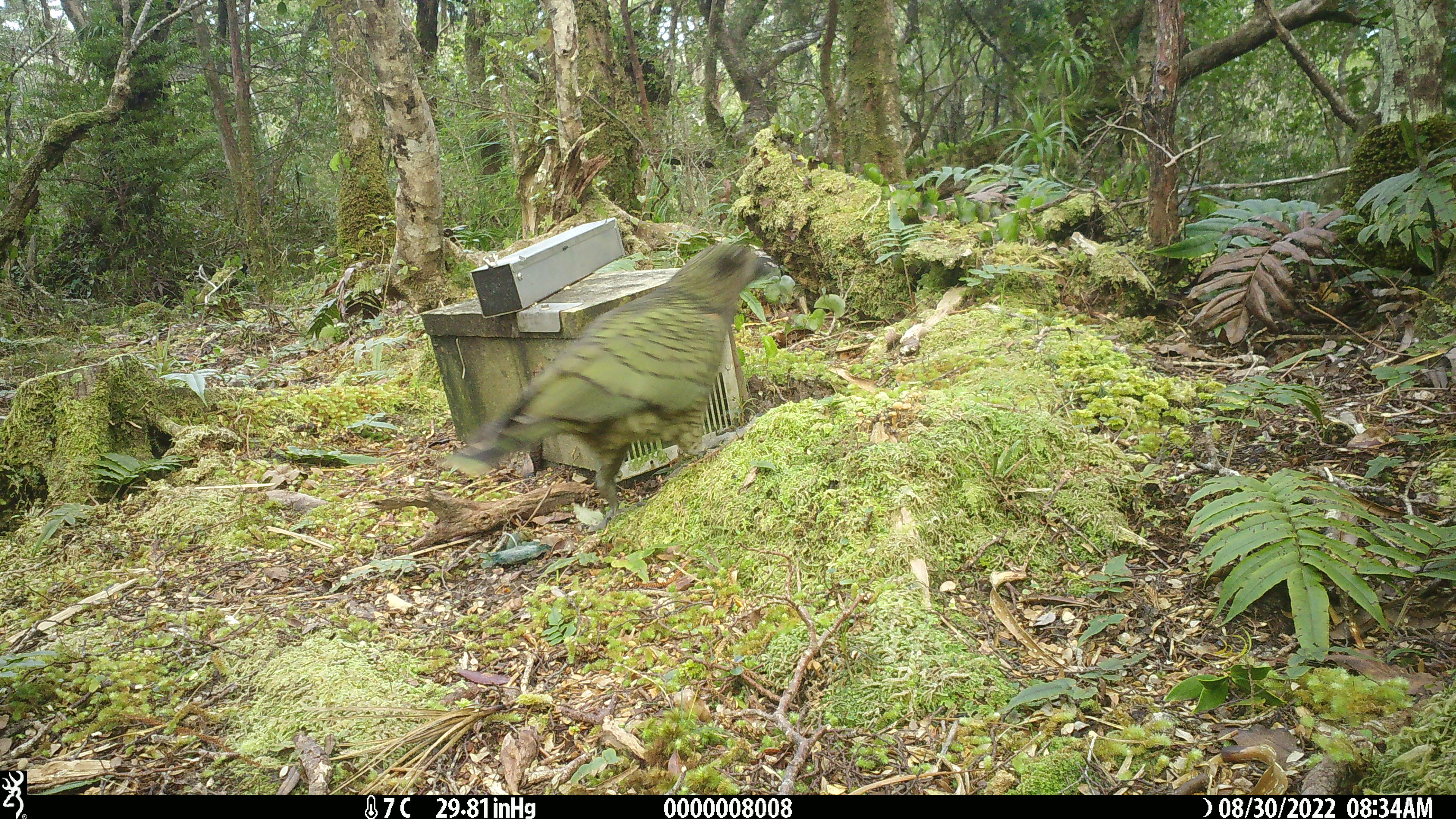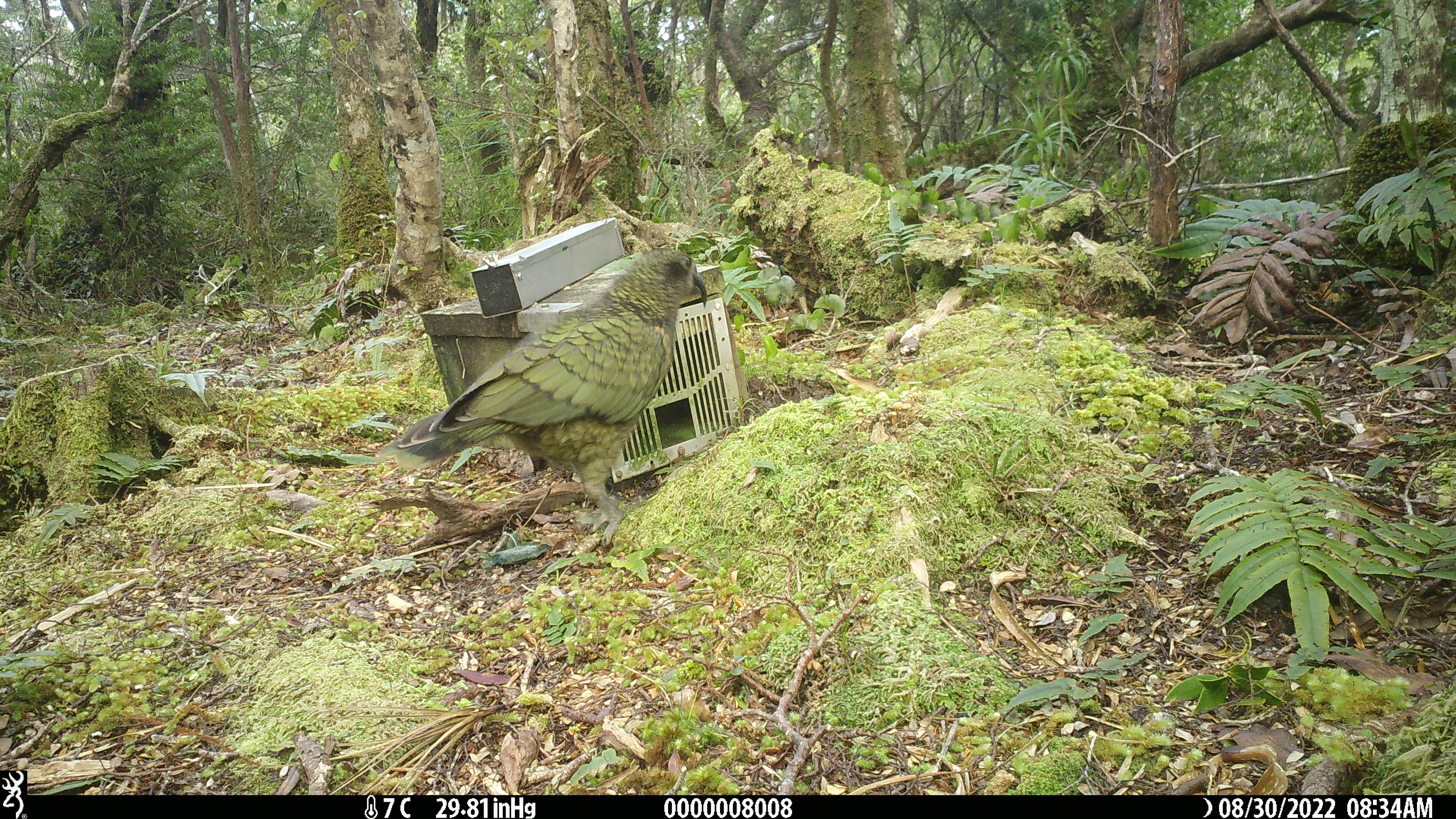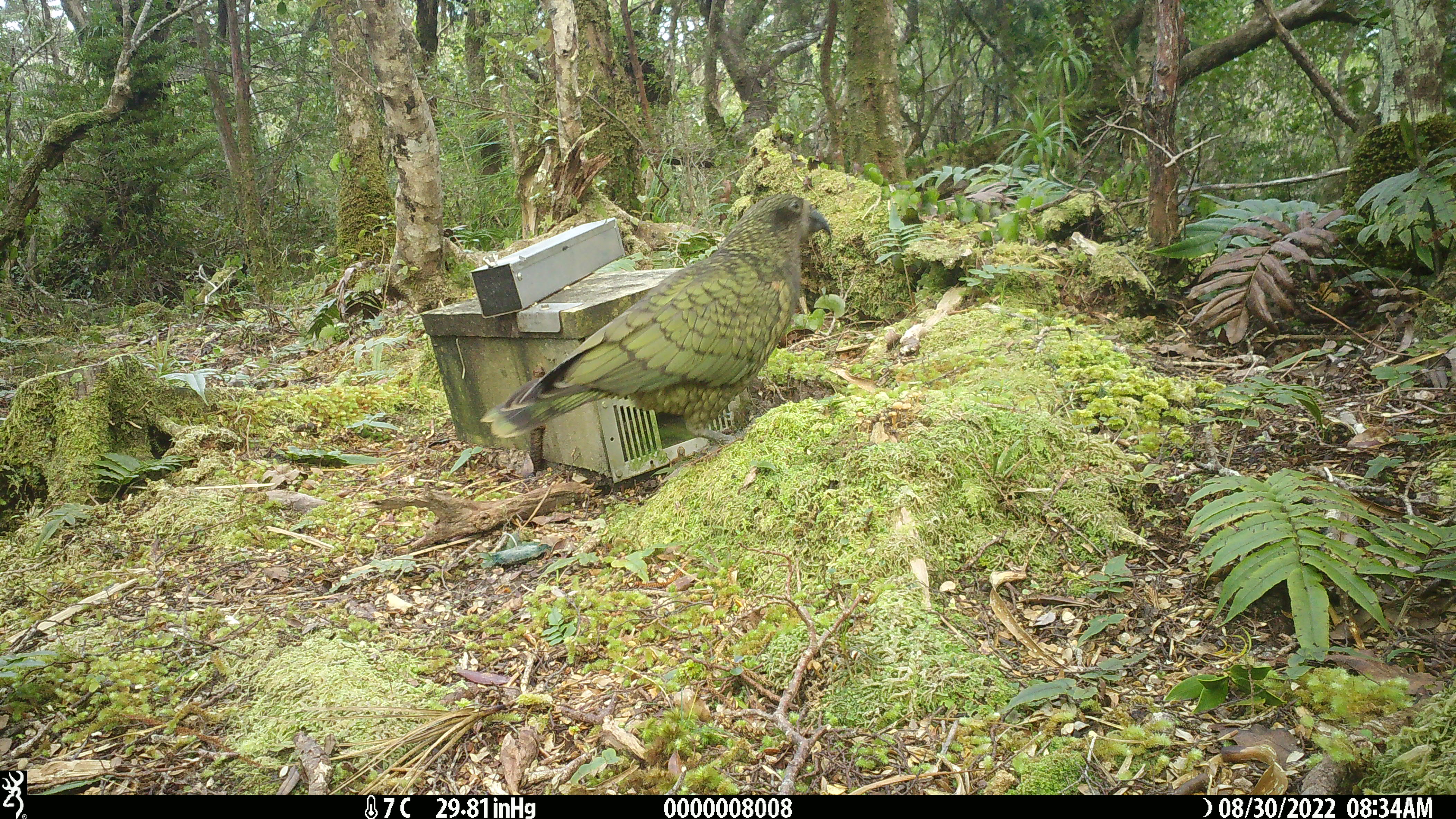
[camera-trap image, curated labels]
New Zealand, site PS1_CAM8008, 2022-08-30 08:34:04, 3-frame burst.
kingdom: Animalia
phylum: Chordata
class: Aves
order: Psittaciformes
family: Strigopidae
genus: Nestor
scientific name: Nestor notabilis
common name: kea